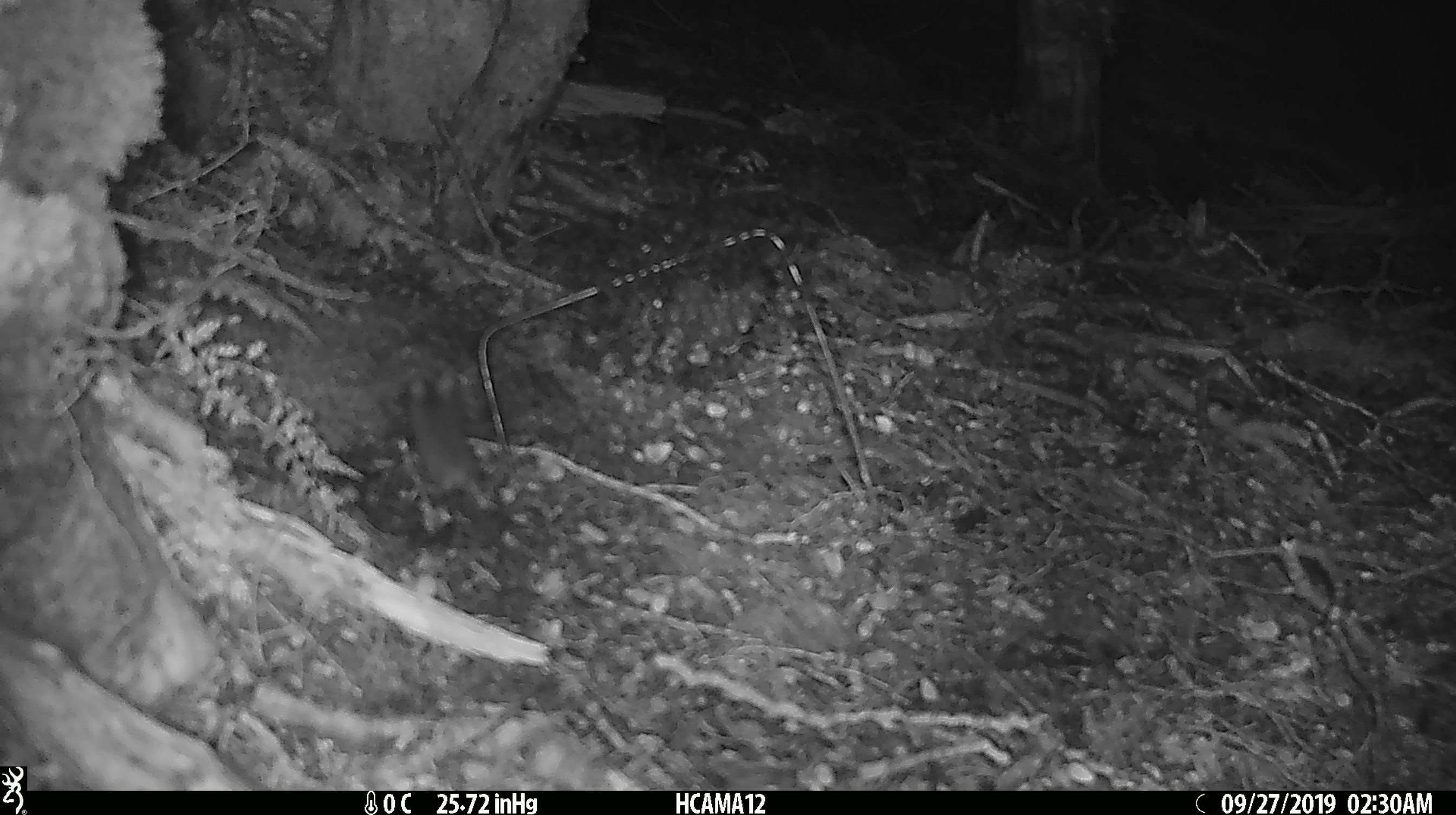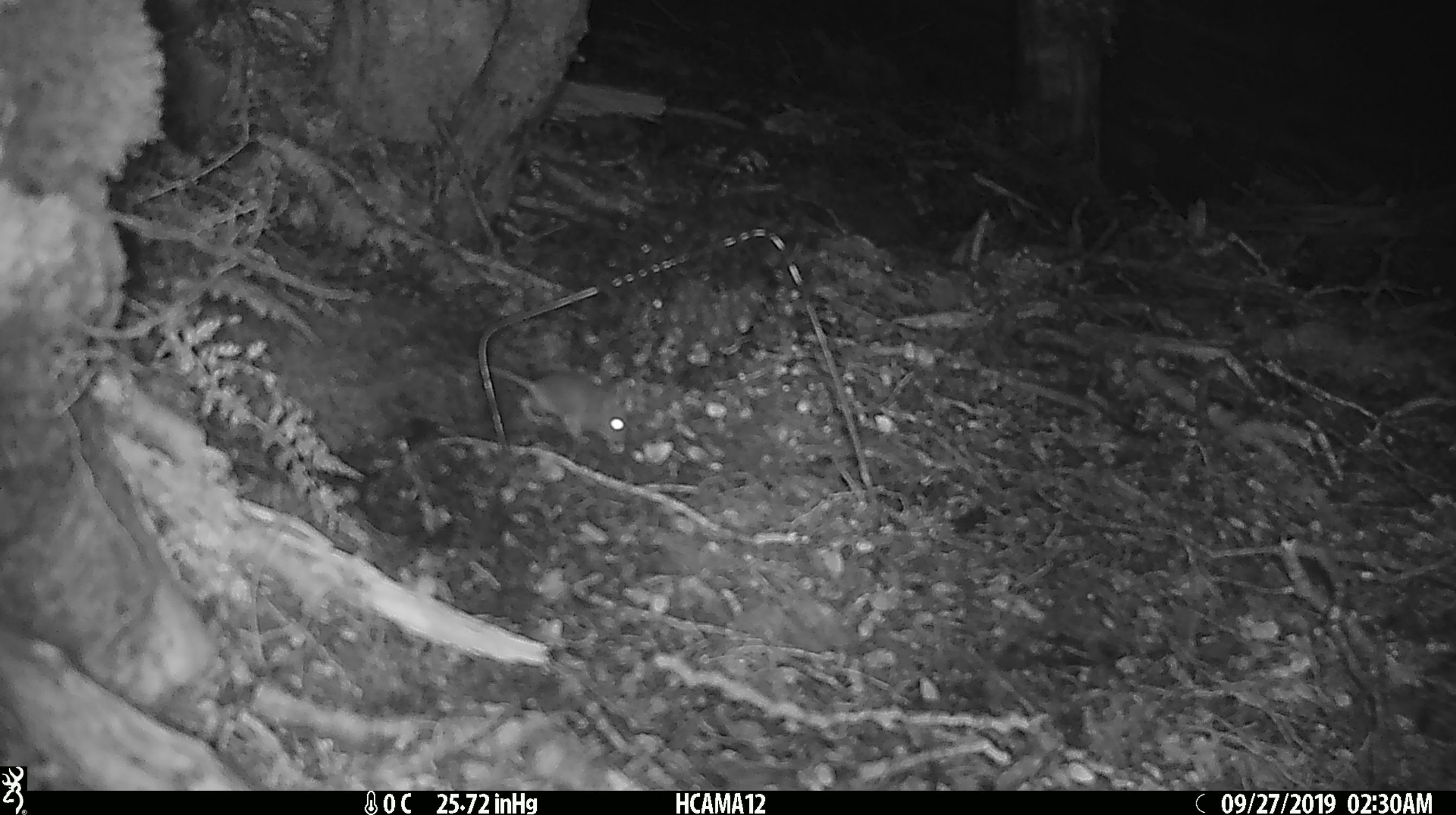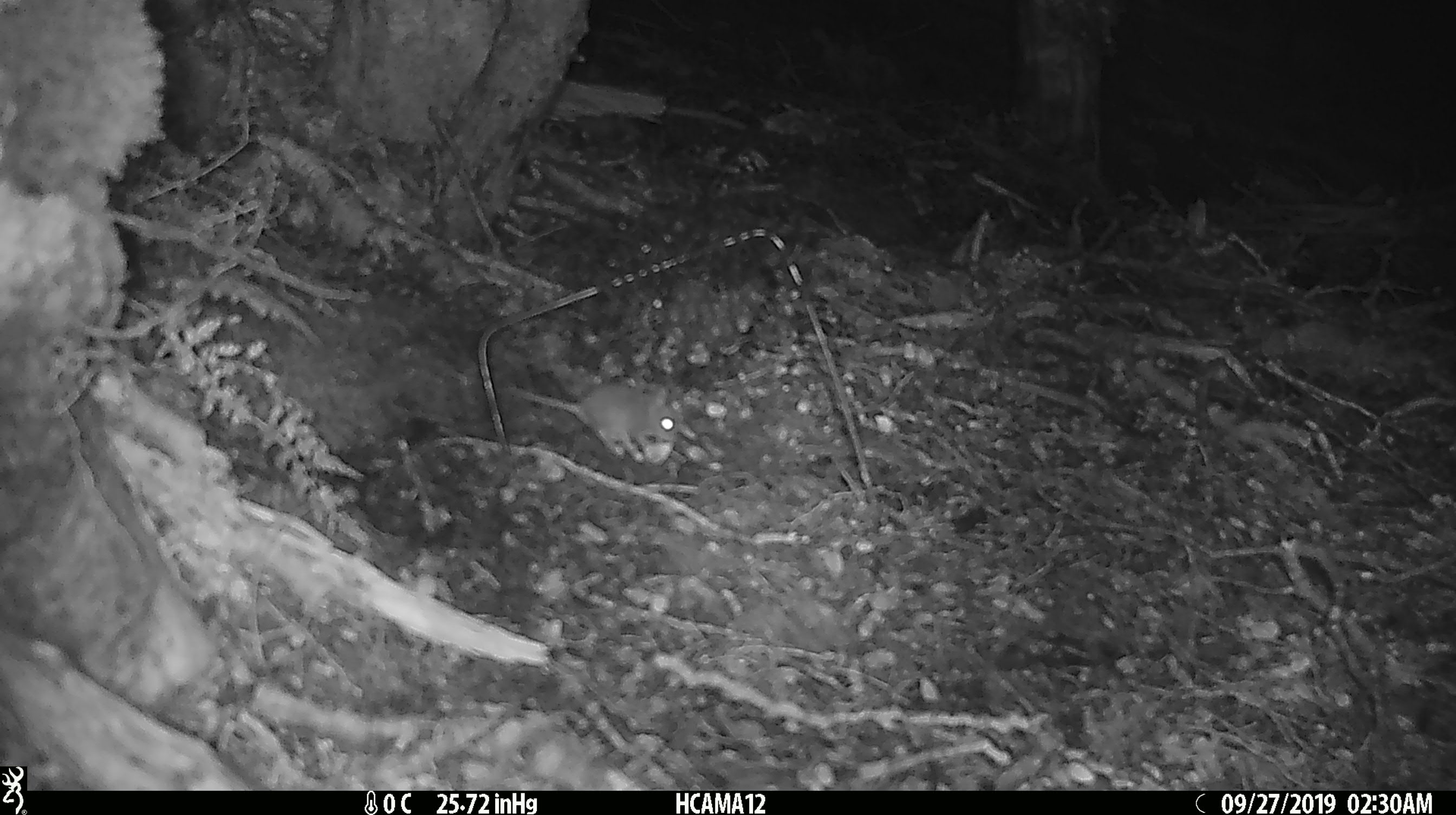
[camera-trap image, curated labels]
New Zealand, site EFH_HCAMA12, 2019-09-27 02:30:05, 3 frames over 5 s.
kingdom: Animalia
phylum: Chordata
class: Mammalia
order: Rodentia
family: Muridae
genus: Mus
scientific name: Mus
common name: mouse